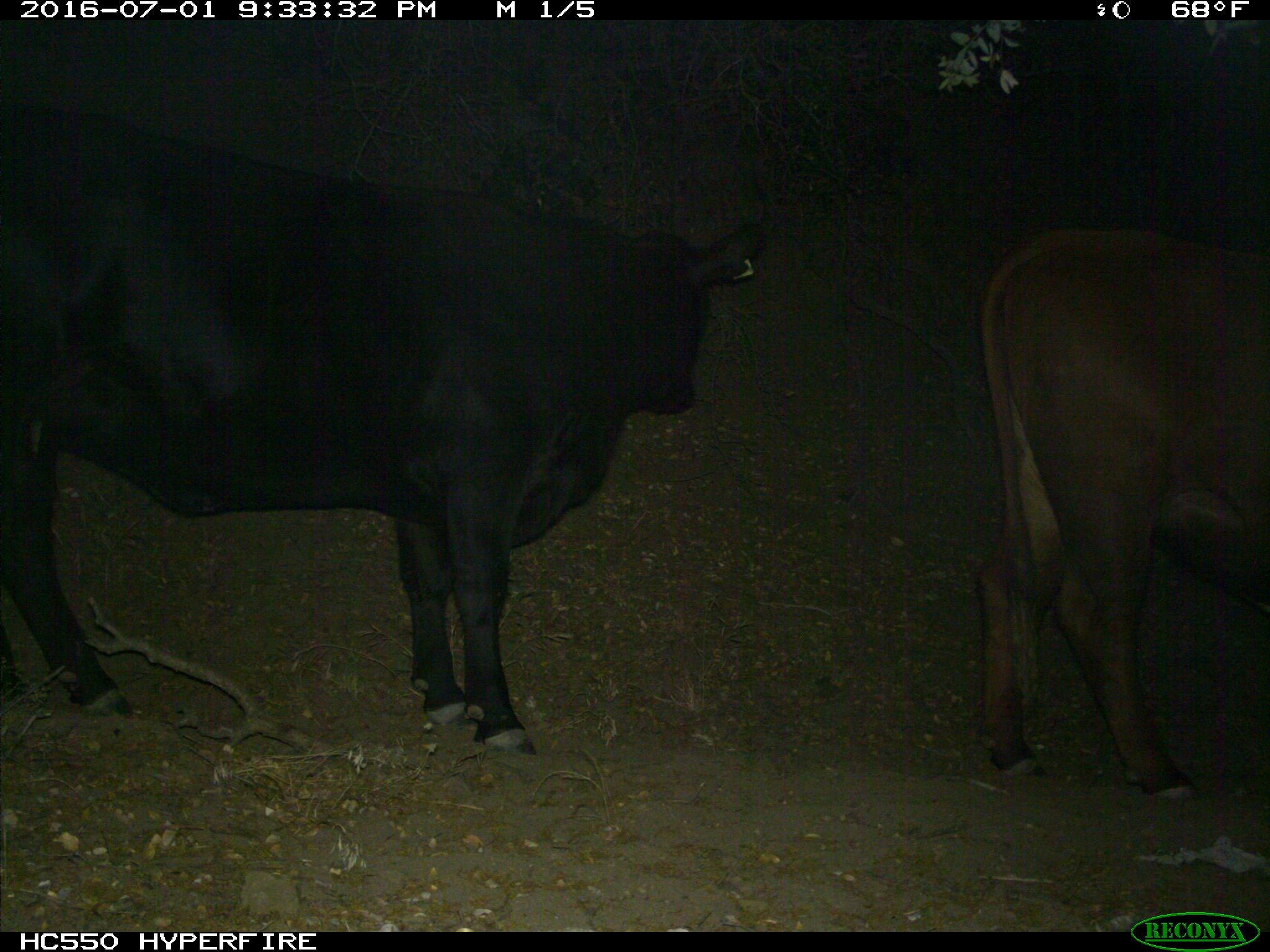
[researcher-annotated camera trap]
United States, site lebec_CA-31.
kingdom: Animalia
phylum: Chordata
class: Mammalia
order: Artiodactyla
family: Bovidae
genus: Bos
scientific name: Bos taurus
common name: domestic cow